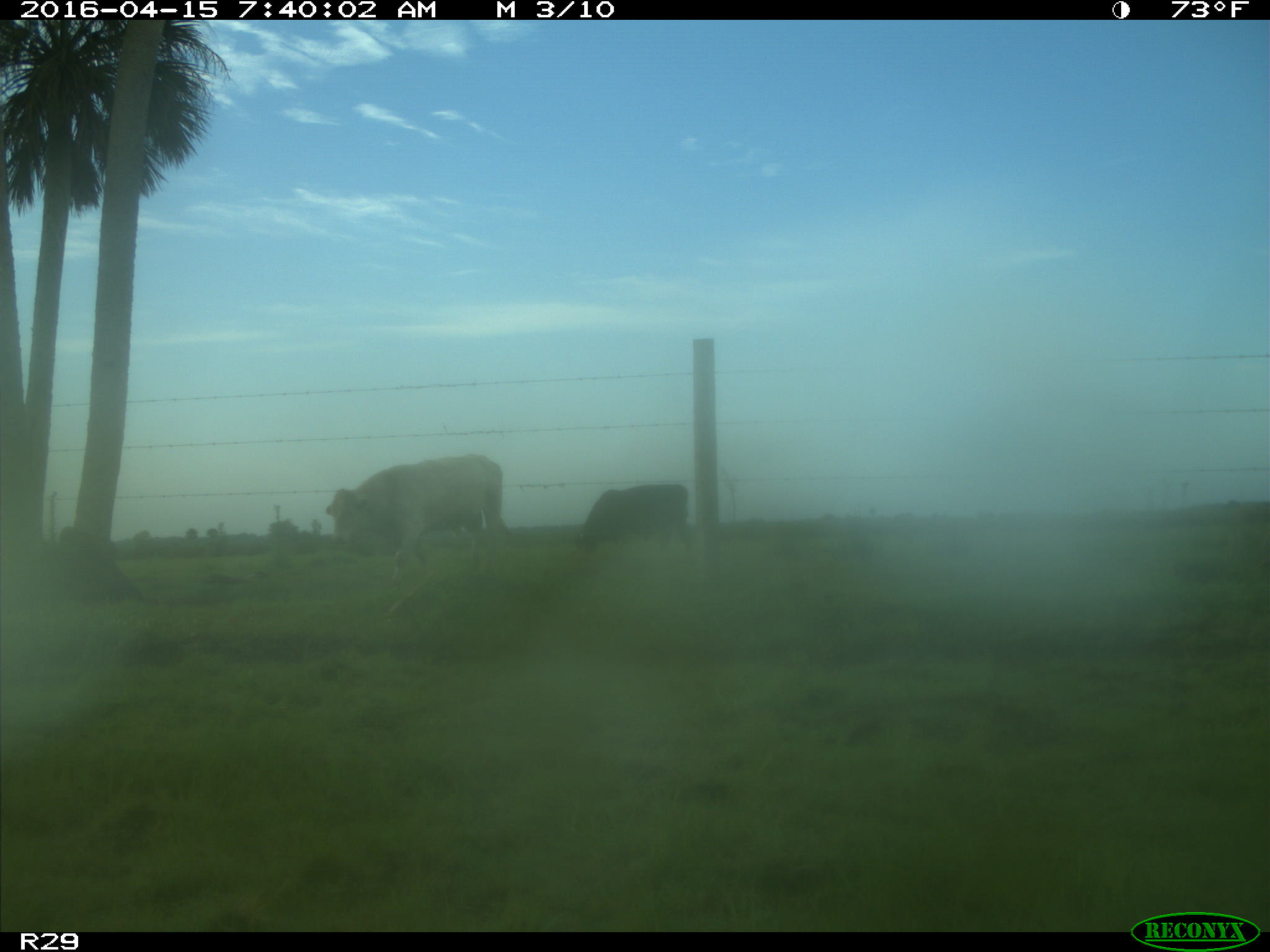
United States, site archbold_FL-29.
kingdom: Animalia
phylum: Chordata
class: Mammalia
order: Artiodactyla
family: Bovidae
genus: Bos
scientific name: Bos taurus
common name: domestic cow